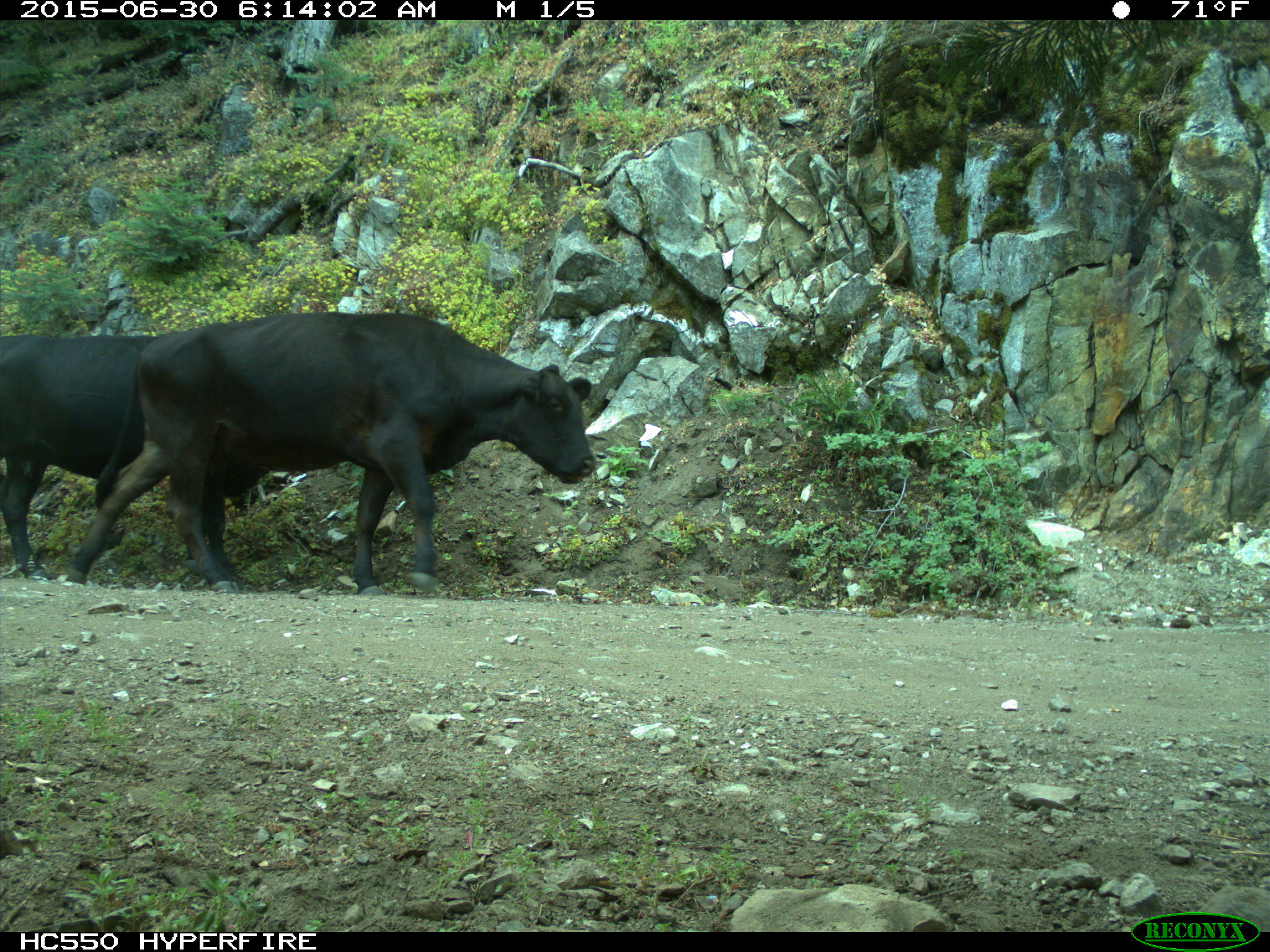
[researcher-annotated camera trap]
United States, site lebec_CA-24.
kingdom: Animalia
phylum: Chordata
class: Mammalia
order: Artiodactyla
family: Bovidae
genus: Bos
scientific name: Bos taurus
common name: domestic cow